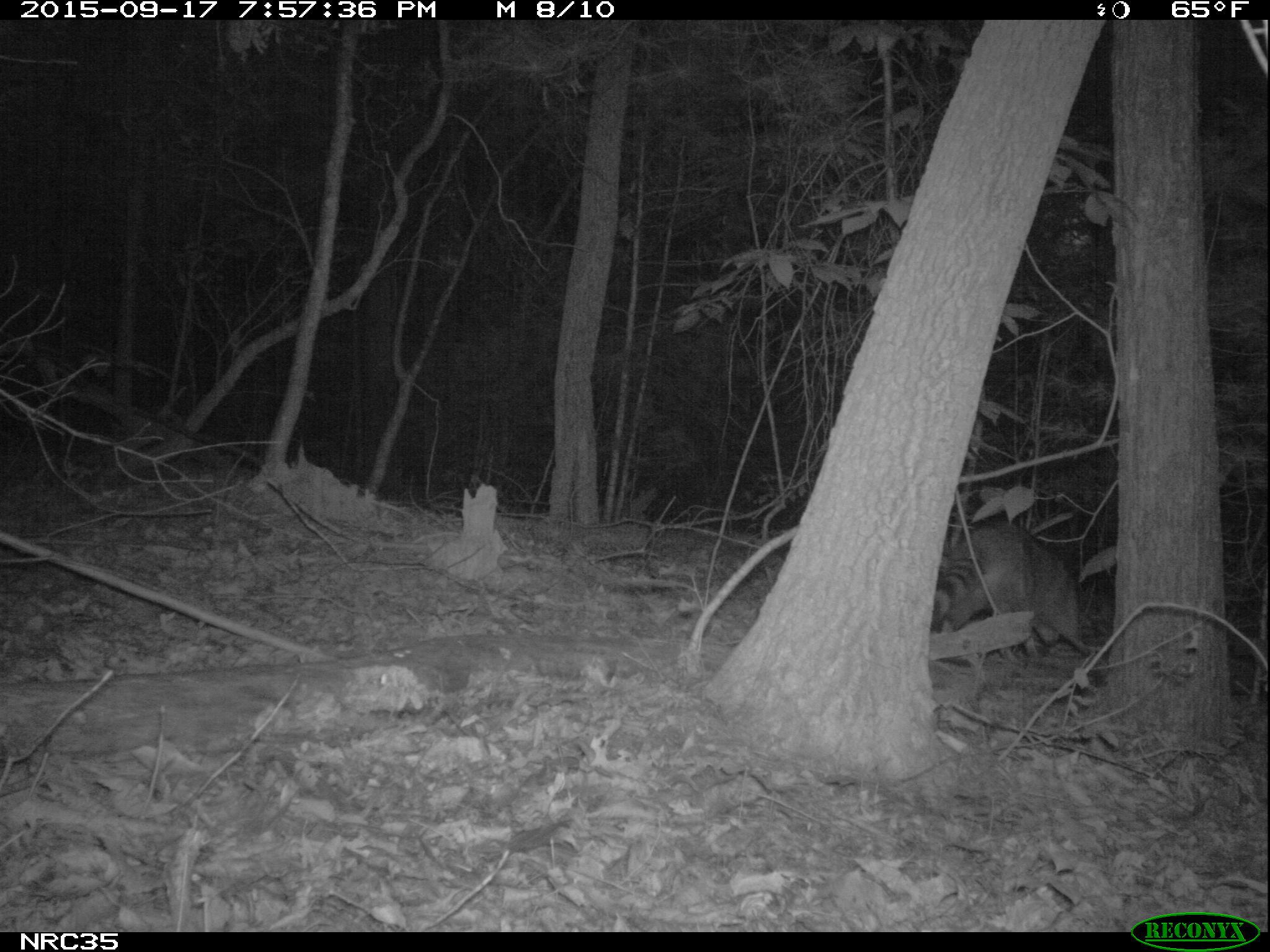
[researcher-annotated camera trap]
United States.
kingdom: Animalia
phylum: Chordata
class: Mammalia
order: Carnivora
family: Procyonidae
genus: Procyon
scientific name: Procyon lotor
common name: northern raccoon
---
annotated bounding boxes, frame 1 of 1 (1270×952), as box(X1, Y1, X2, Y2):
Northern Raccoon: box(932, 505, 1099, 664)